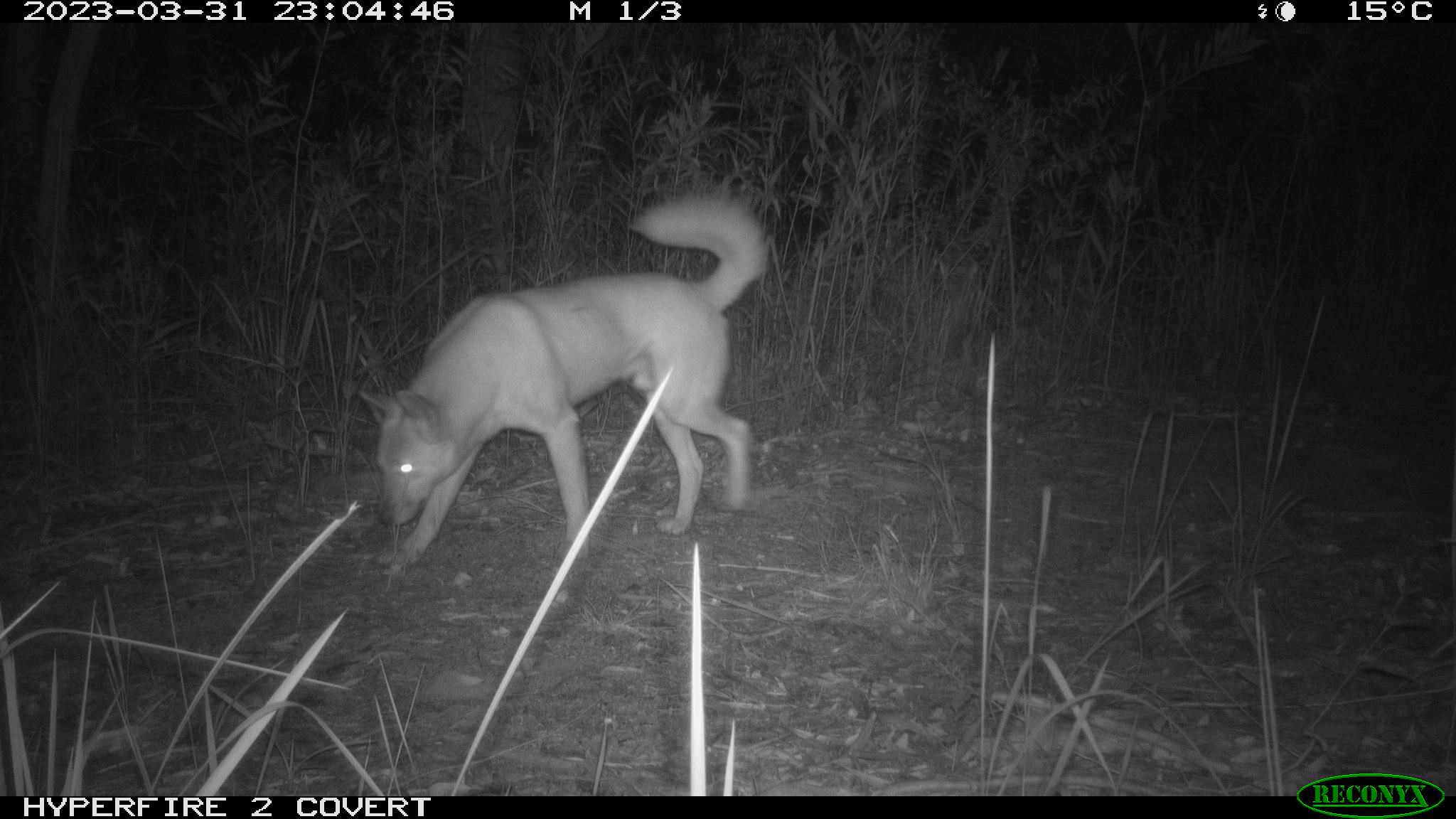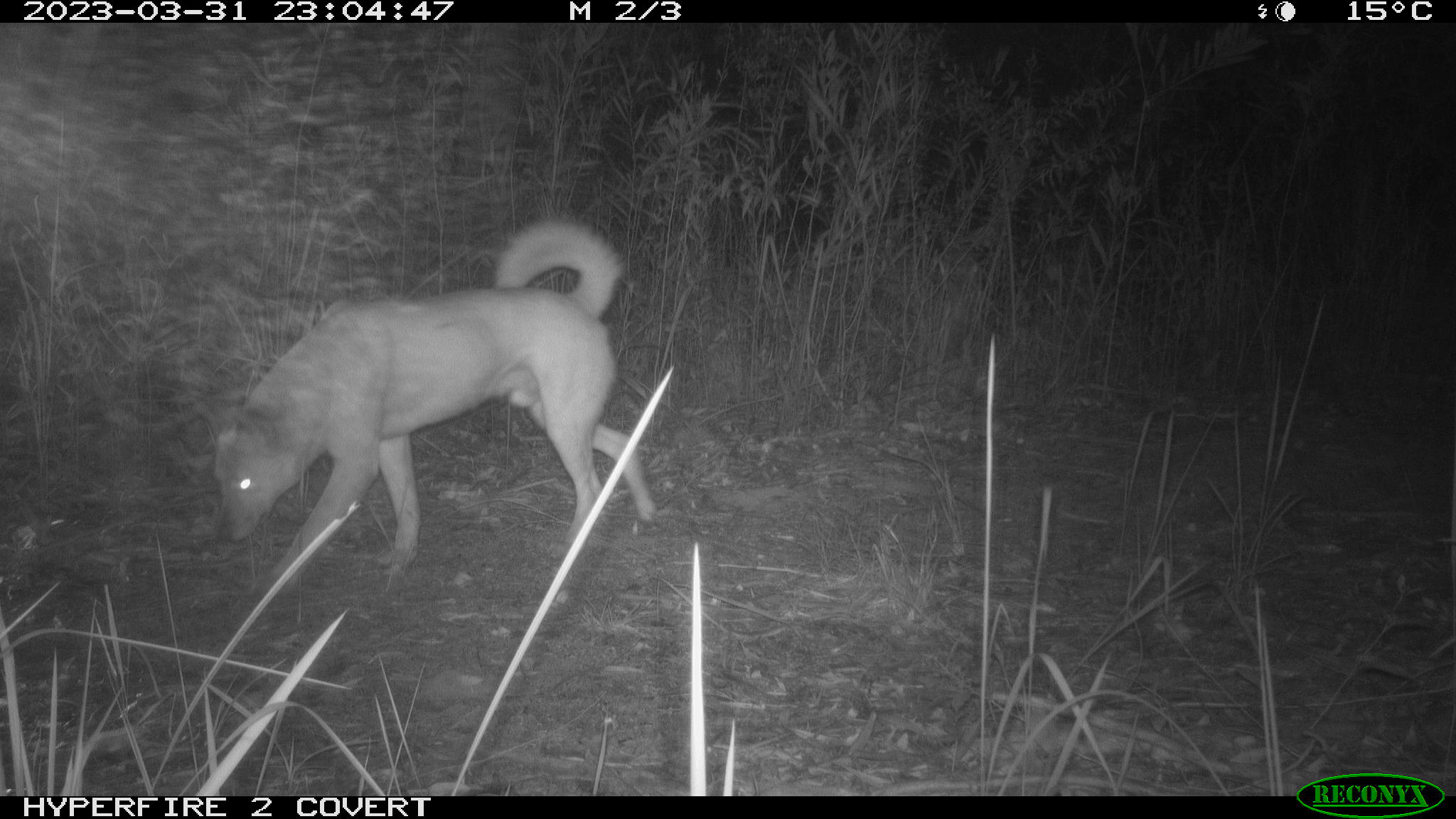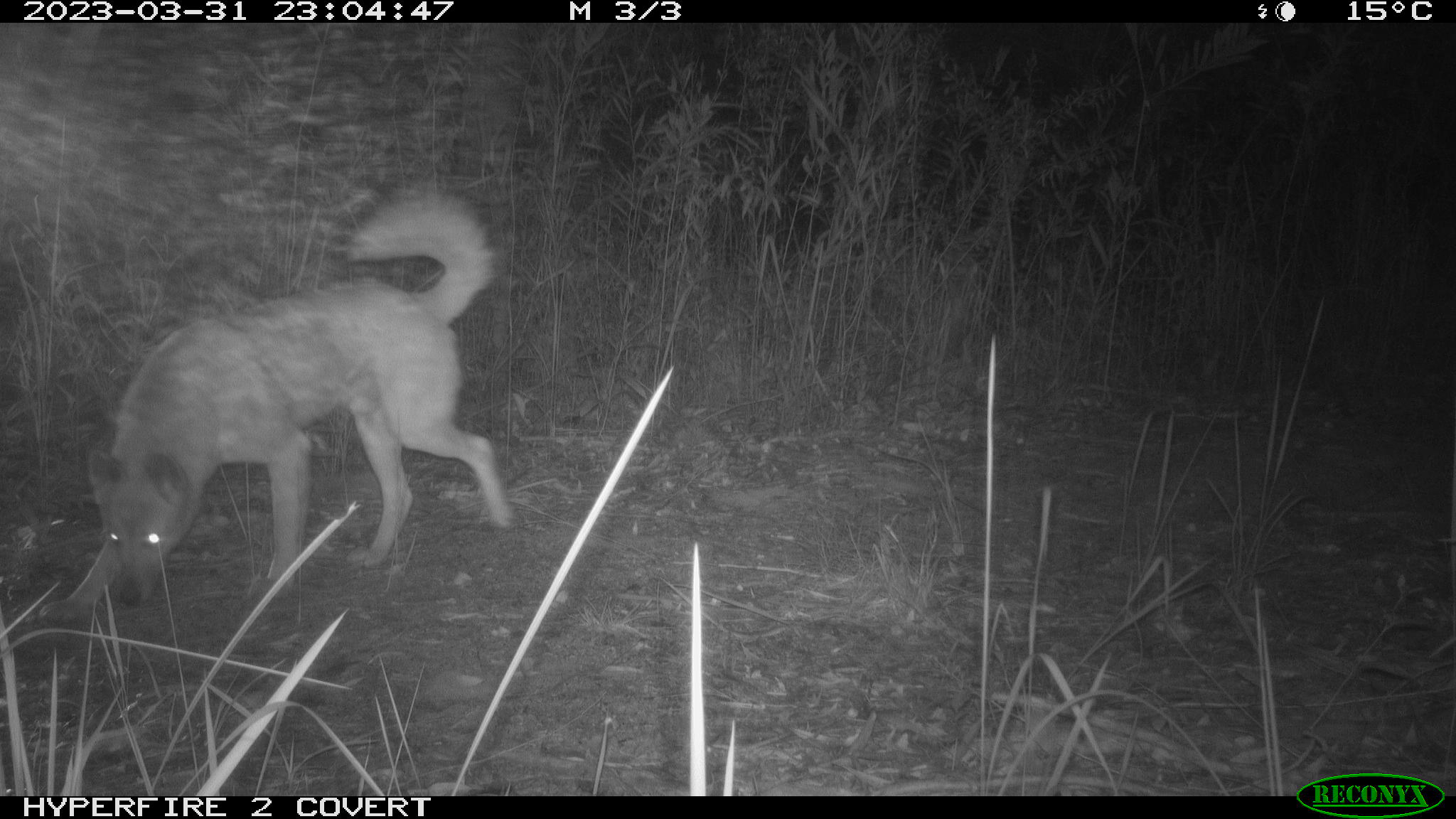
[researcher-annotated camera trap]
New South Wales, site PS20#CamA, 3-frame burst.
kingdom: Animalia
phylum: Chordata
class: Mammalia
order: Carnivora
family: Canidae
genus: Canis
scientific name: Canis familiaris dingo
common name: dingo